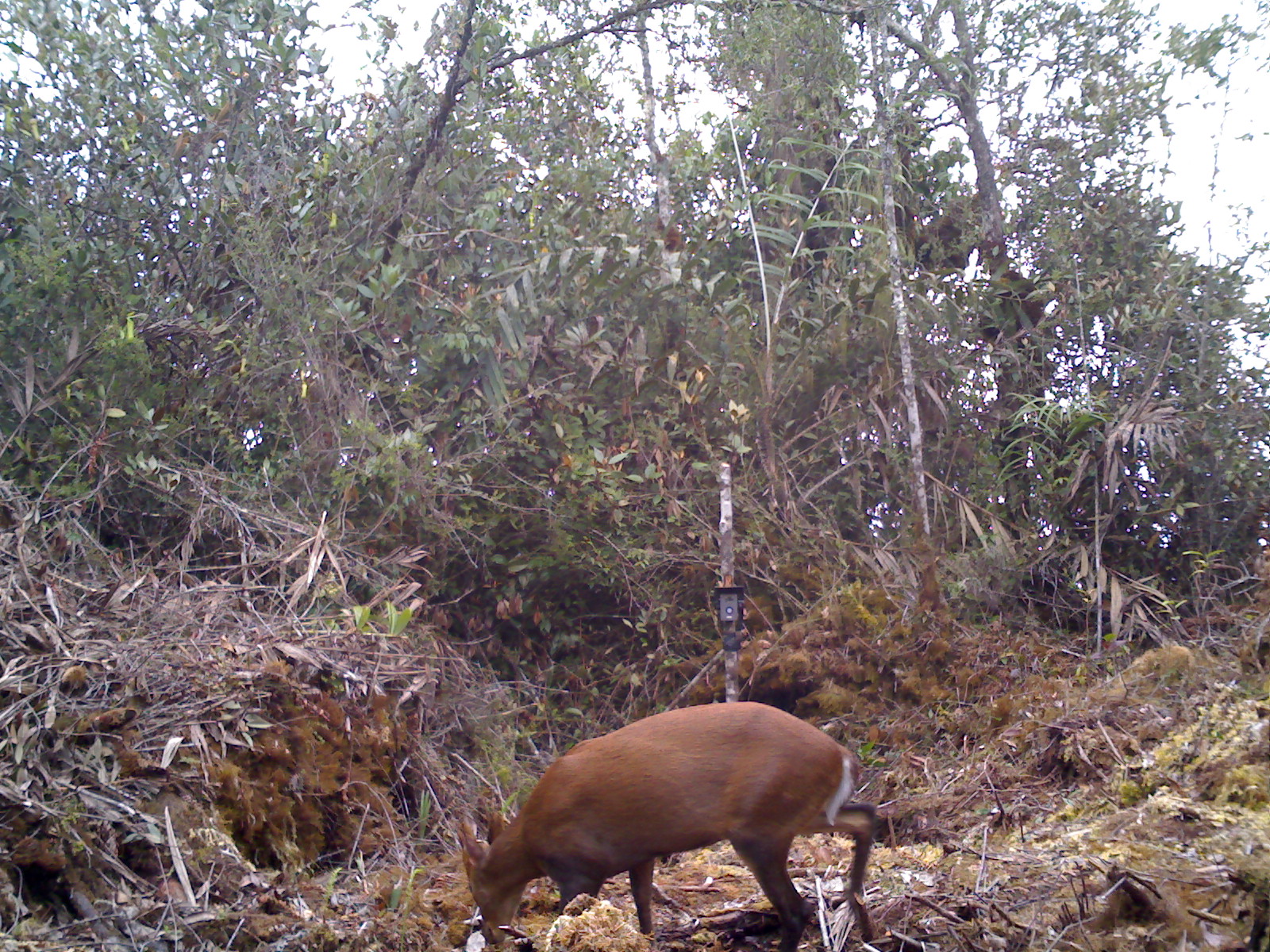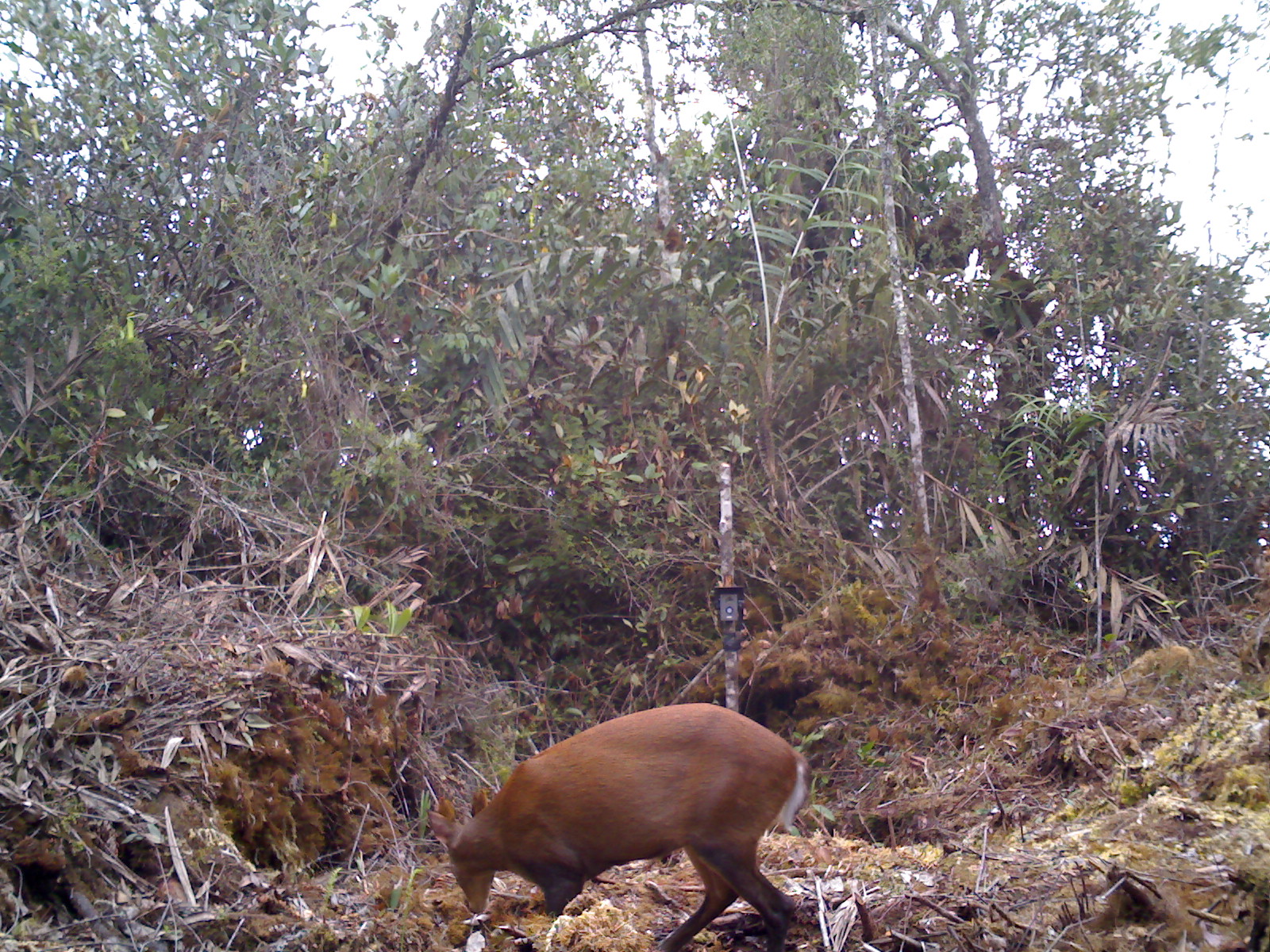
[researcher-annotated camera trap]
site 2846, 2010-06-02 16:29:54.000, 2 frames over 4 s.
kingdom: Animalia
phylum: Chordata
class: Mammalia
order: Artiodactyla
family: Cervidae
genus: Muntiacus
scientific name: Muntiacus muntjak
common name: southern red muntjac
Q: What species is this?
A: Muntiacus muntjak (southern red muntjac).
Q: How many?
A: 1.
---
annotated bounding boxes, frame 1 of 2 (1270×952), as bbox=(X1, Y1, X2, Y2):
muntiacus muntjak: bbox=(456, 701, 876, 952)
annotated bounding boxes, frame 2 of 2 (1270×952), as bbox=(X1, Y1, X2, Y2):
muntiacus muntjak: bbox=(425, 701, 810, 952)